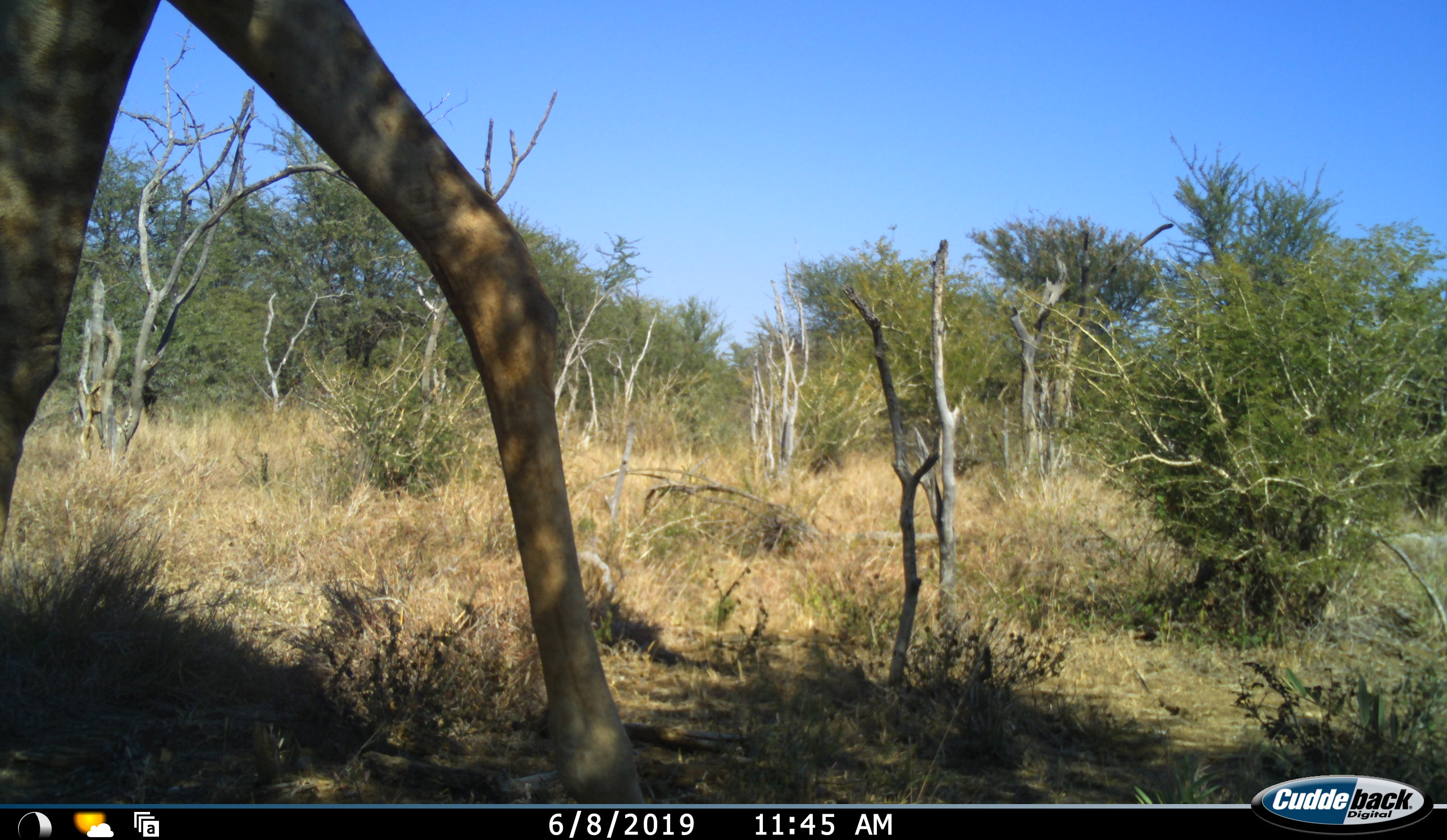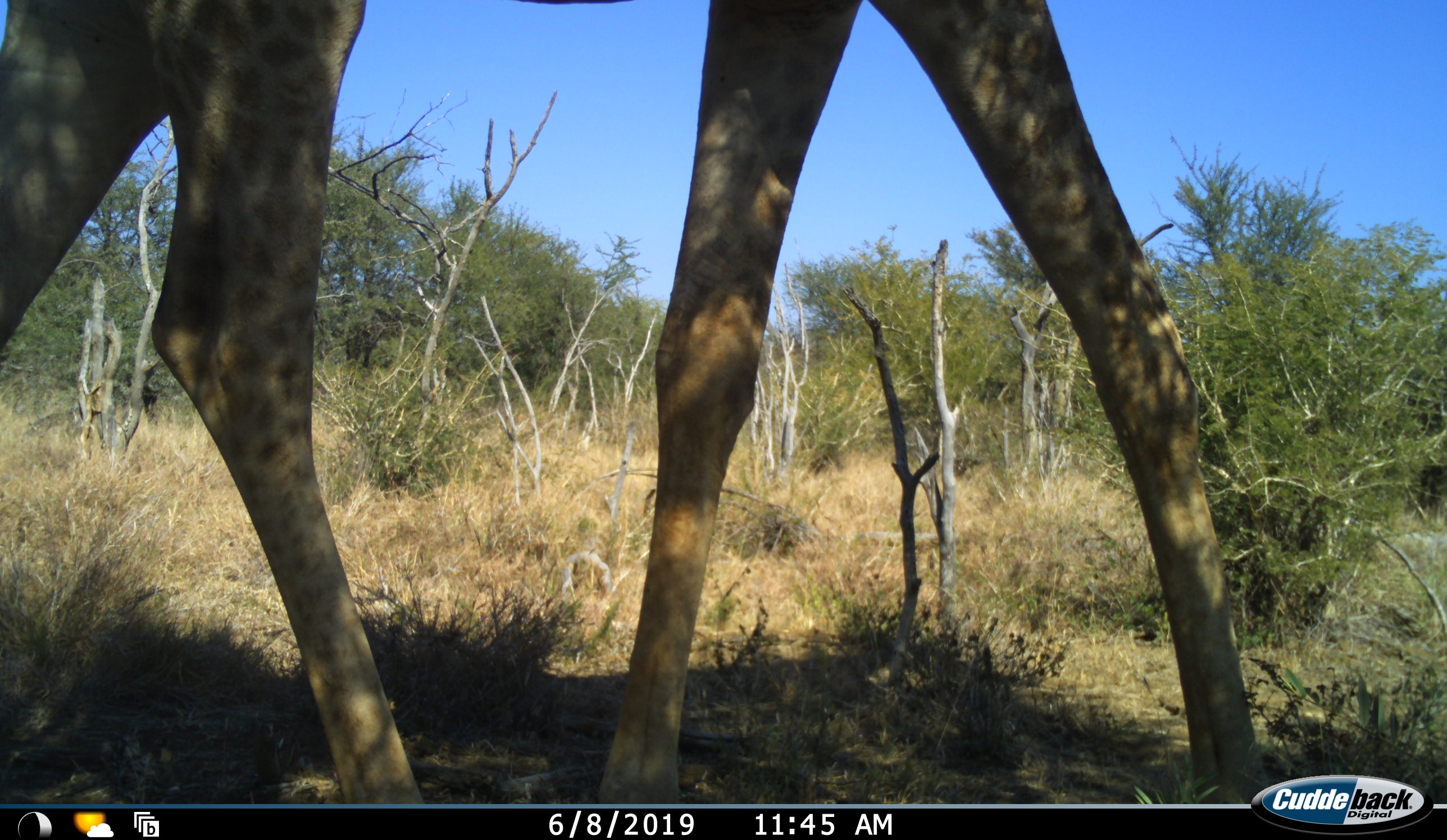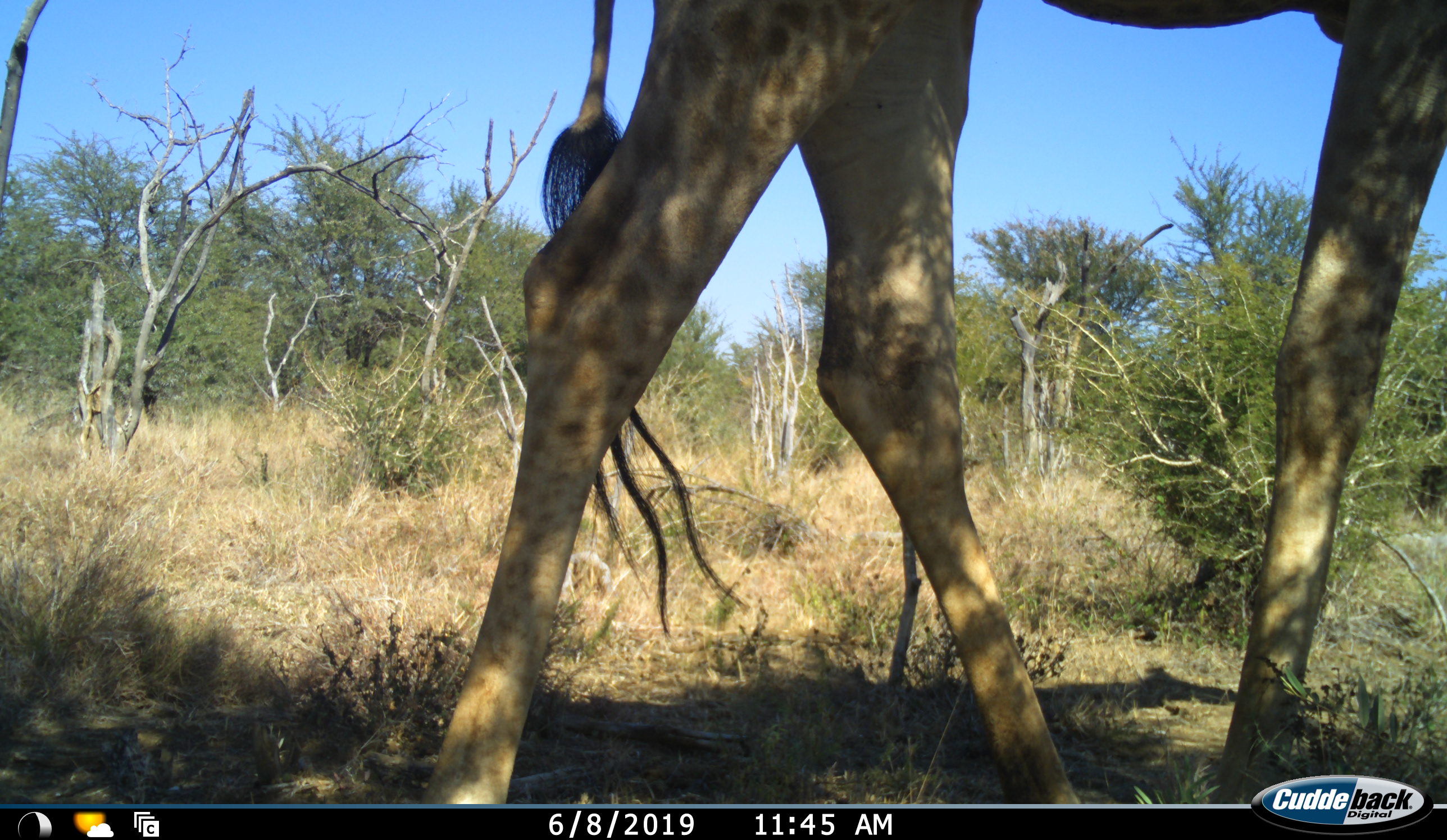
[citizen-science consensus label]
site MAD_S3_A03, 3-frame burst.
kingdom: Animalia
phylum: Chordata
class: Mammalia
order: Artiodactyla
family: Giraffidae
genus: Giraffa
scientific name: Giraffa camelopardalis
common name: giraffe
Giraffe (Giraffa camelopardalis), count 1. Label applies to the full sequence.